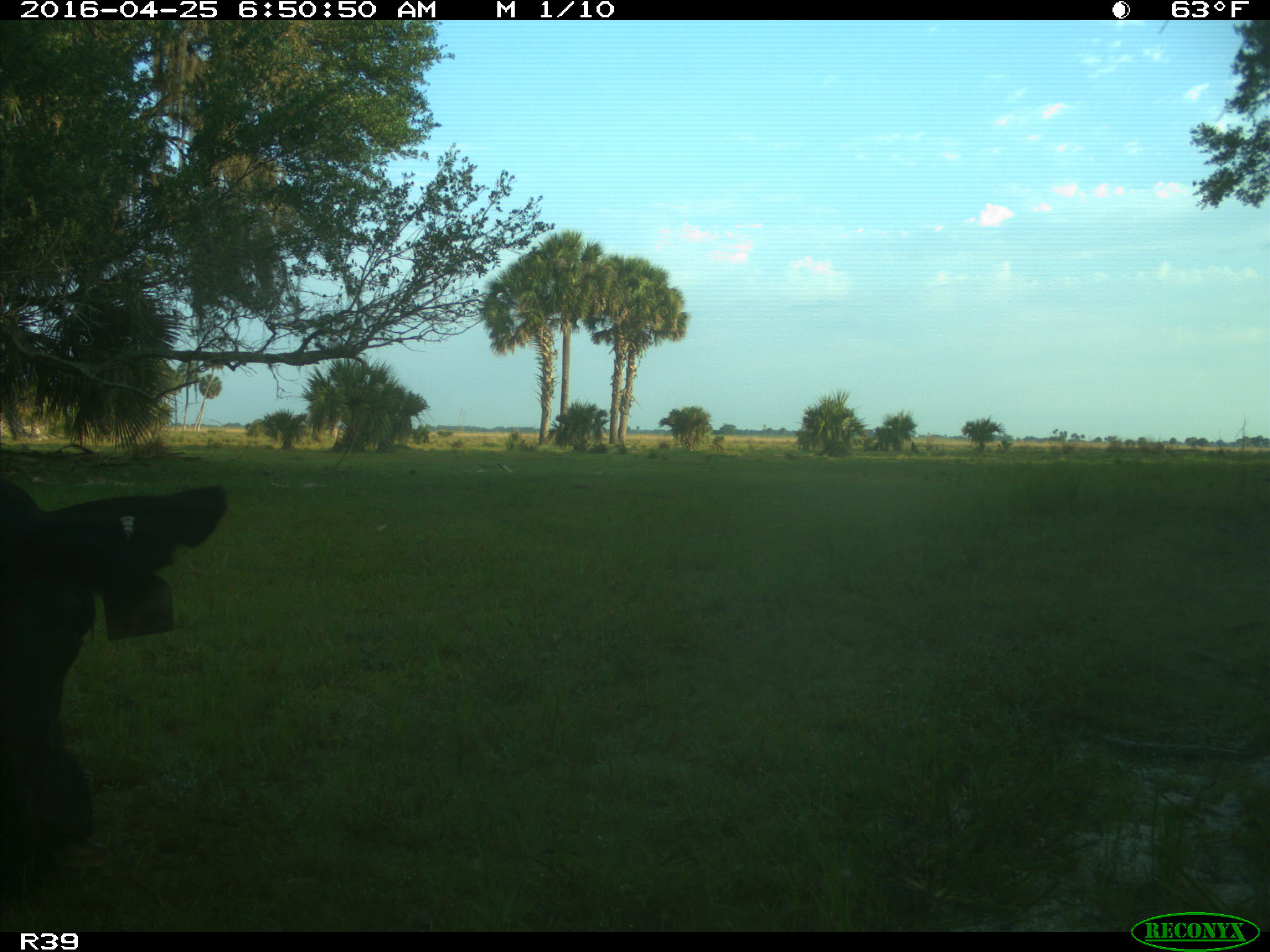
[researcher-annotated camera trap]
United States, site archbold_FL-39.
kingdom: Animalia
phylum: Chordata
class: Mammalia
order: Artiodactyla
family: Bovidae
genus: Bos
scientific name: Bos taurus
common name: domestic cow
Bos taurus (domestic cow).